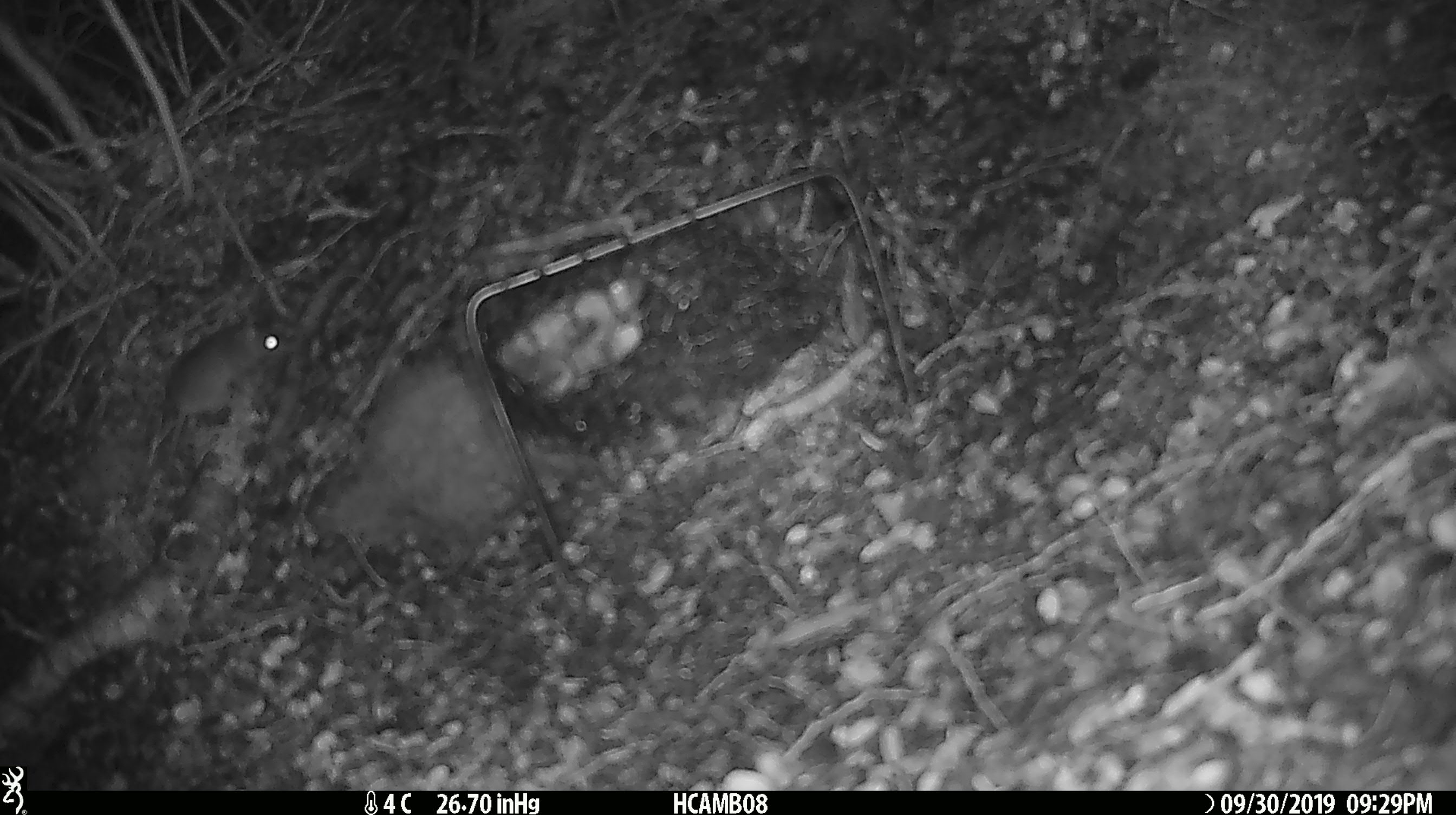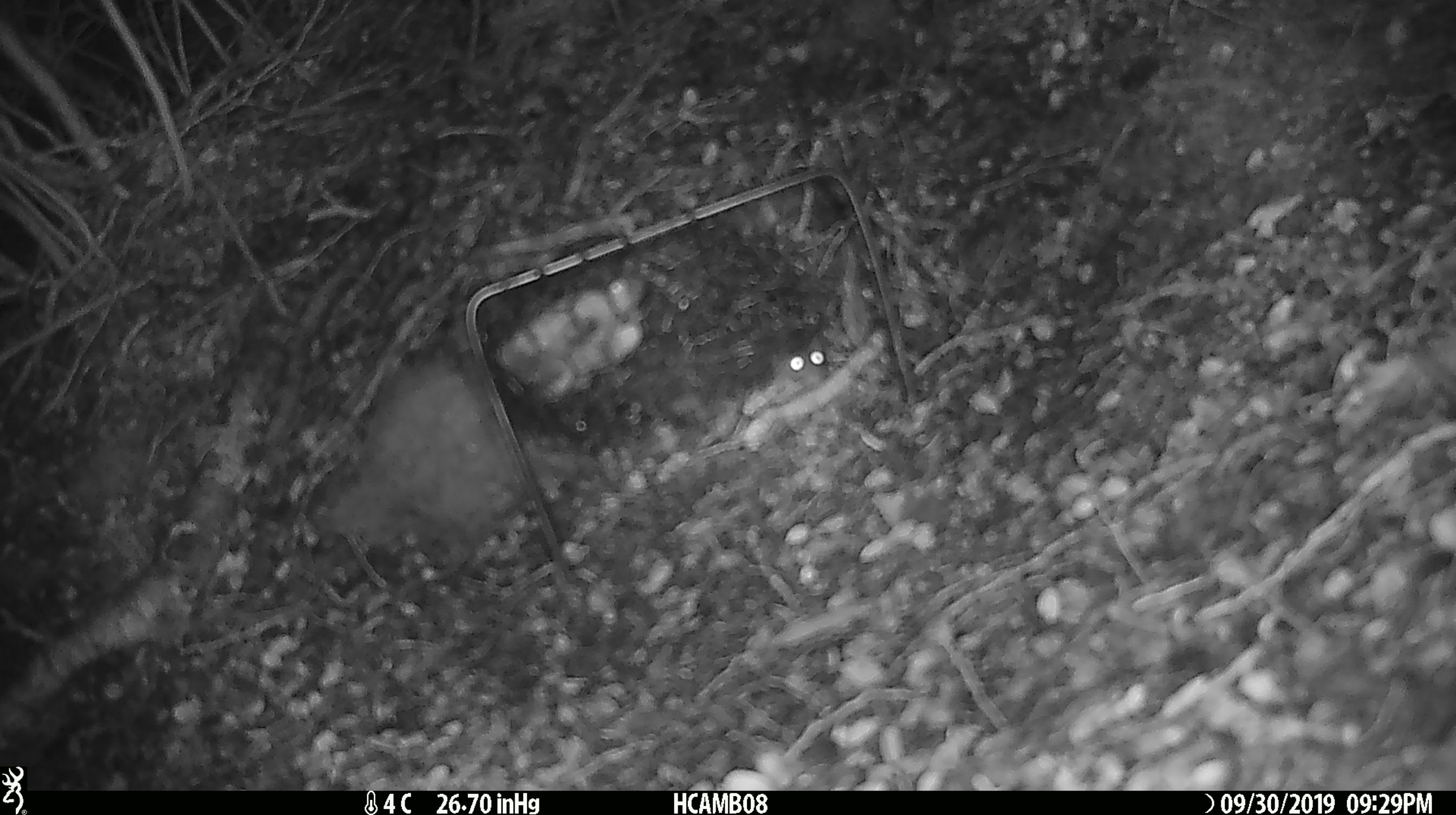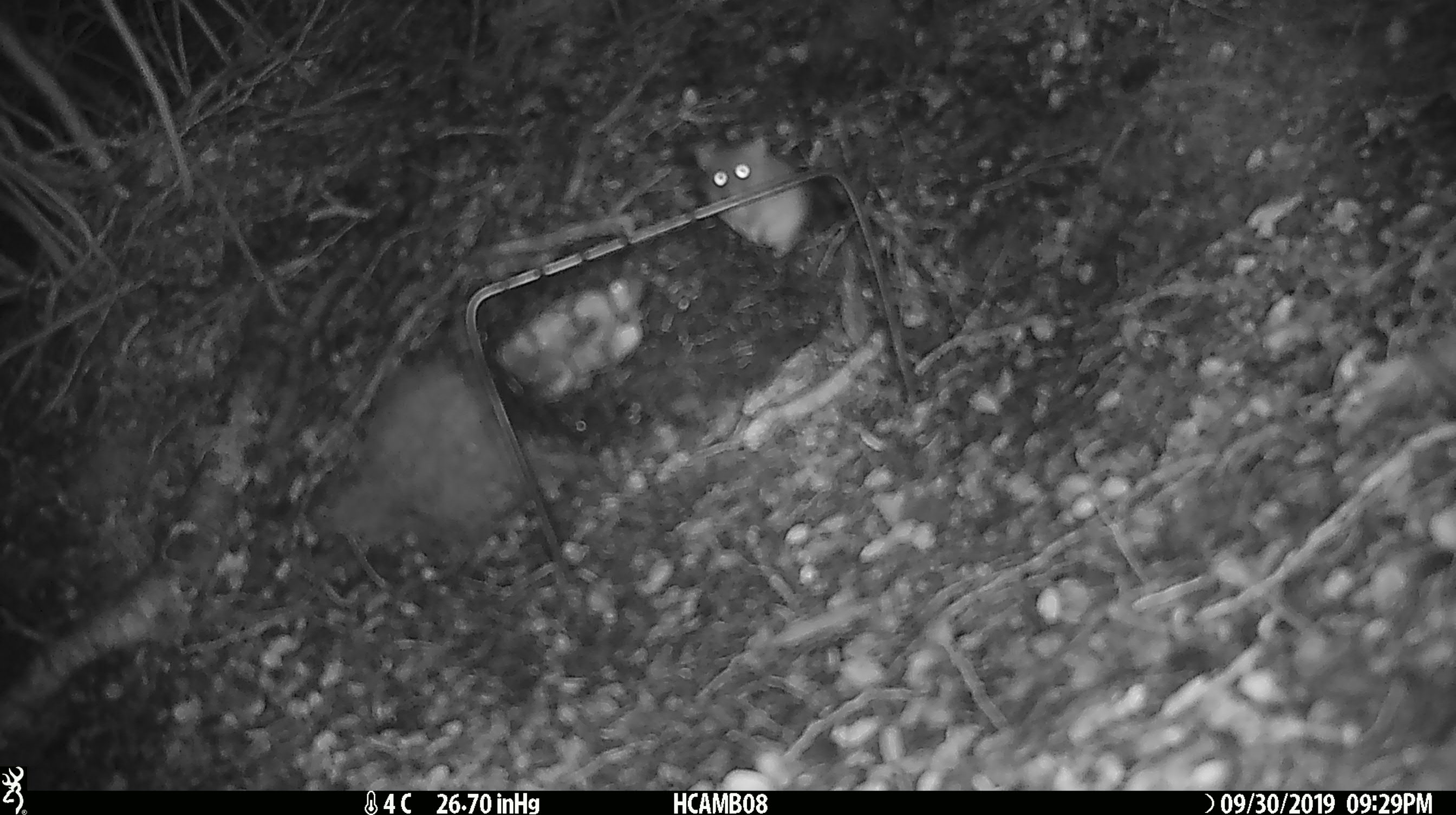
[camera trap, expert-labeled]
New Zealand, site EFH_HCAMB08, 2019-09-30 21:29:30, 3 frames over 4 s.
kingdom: Animalia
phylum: Chordata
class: Mammalia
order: Rodentia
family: Muridae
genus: Mus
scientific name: Mus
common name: mouse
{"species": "mouse (Mus)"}